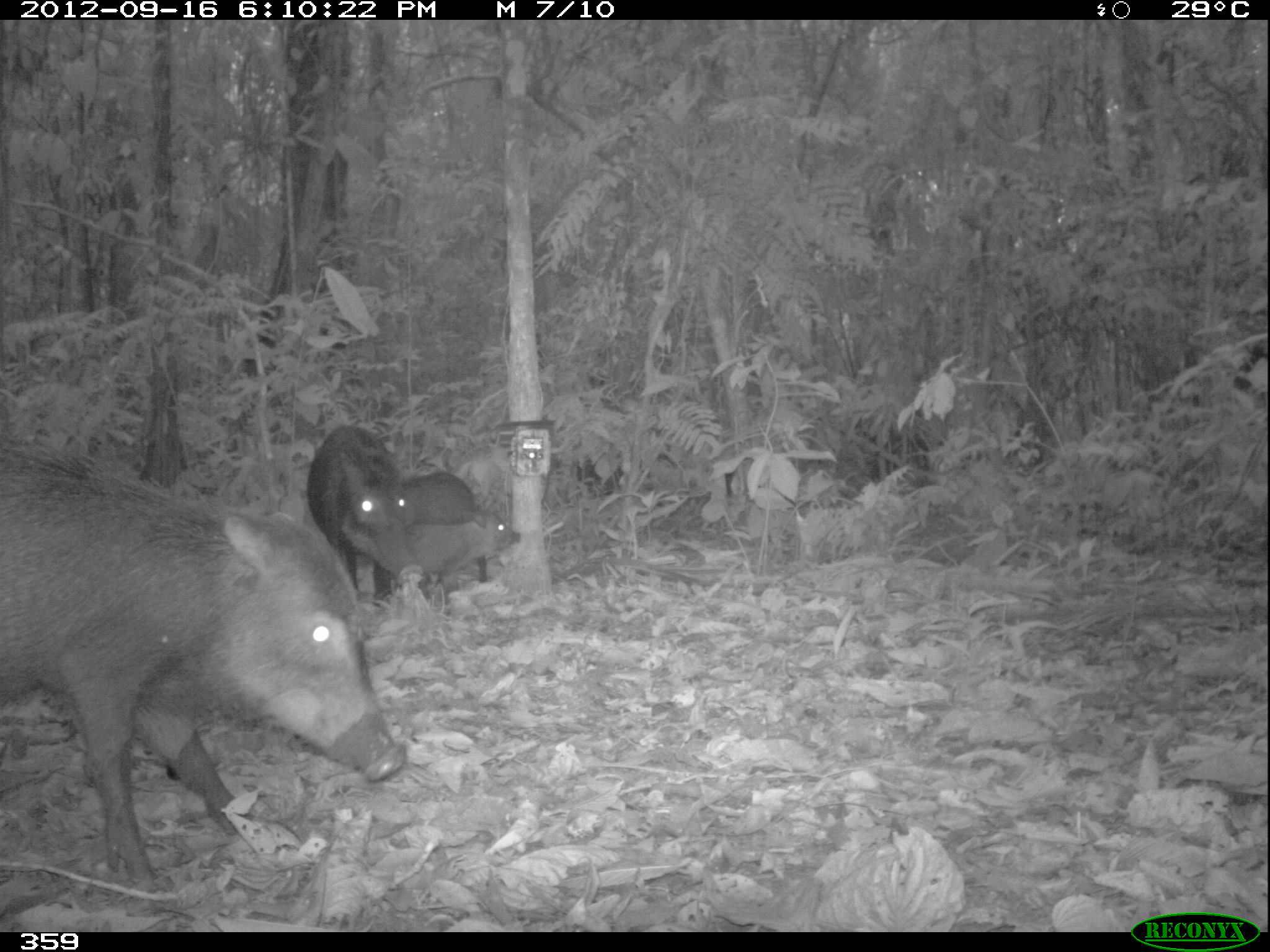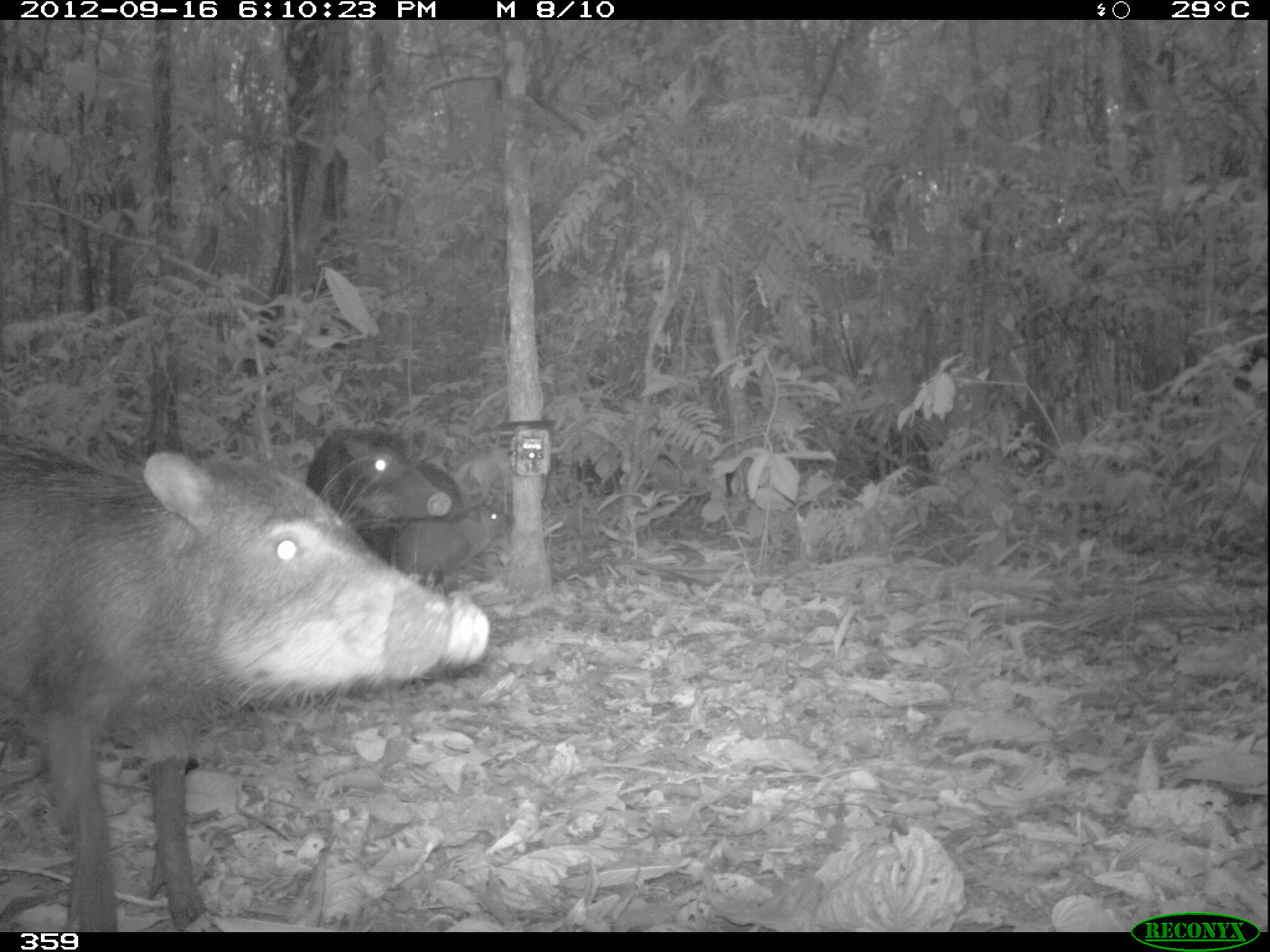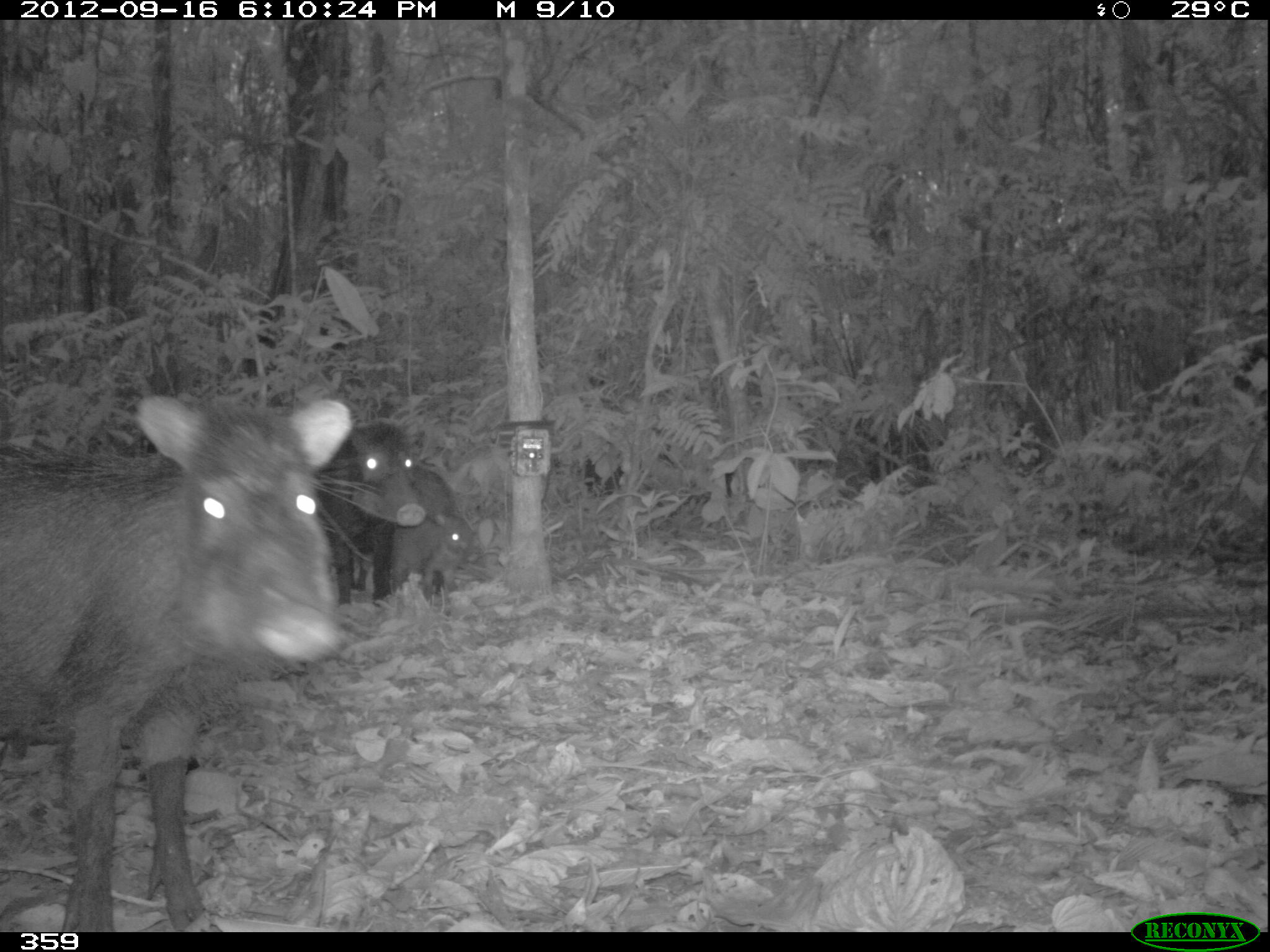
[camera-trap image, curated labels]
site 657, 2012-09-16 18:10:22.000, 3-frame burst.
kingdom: Animalia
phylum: Chordata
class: Mammalia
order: Artiodactyla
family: Tayassuidae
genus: Tayassu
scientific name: Tayassu pecari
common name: white-lipped peccary